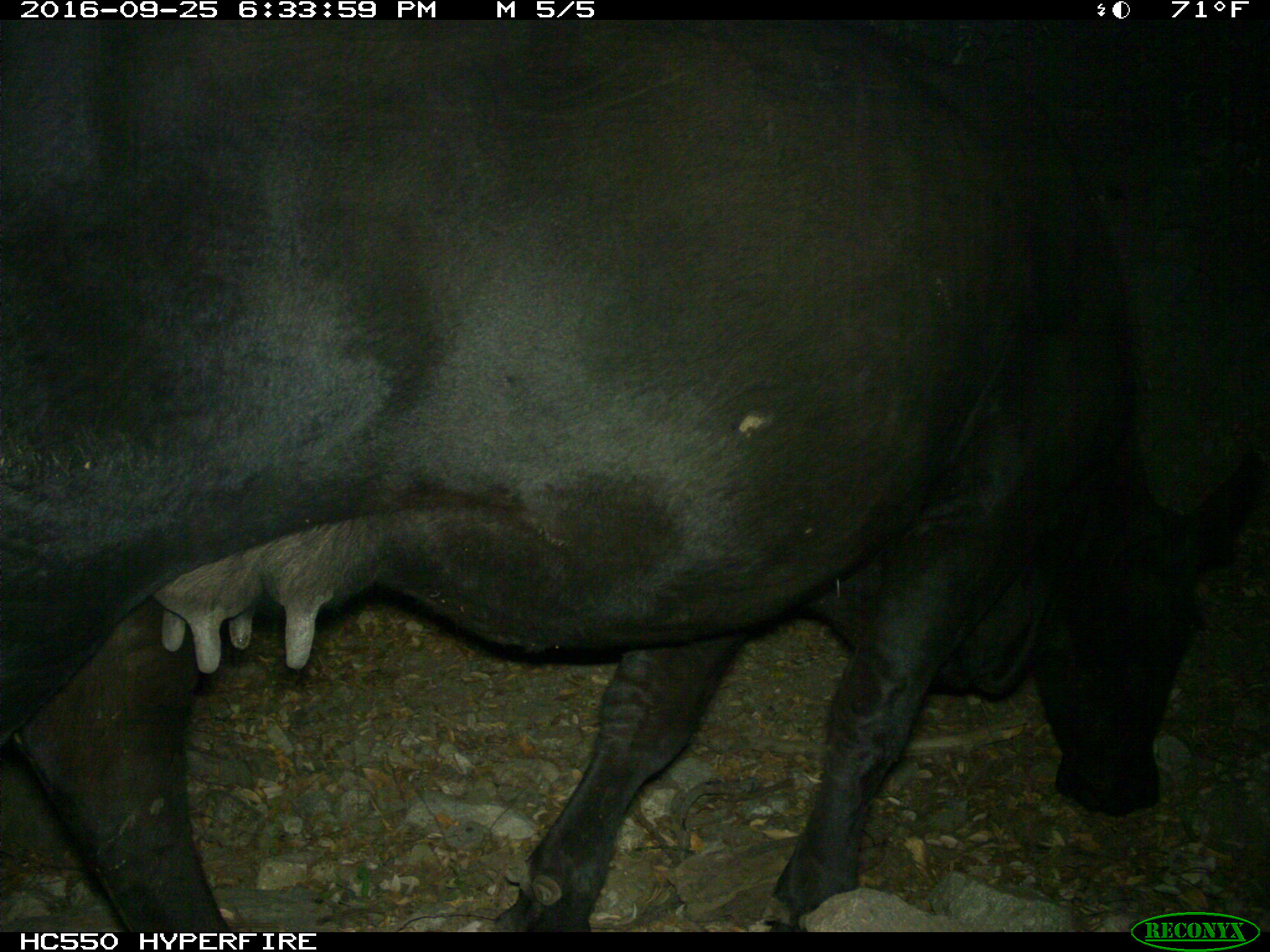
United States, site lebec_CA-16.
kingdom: Animalia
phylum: Chordata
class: Mammalia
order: Artiodactyla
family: Bovidae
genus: Bos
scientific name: Bos taurus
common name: domestic cow